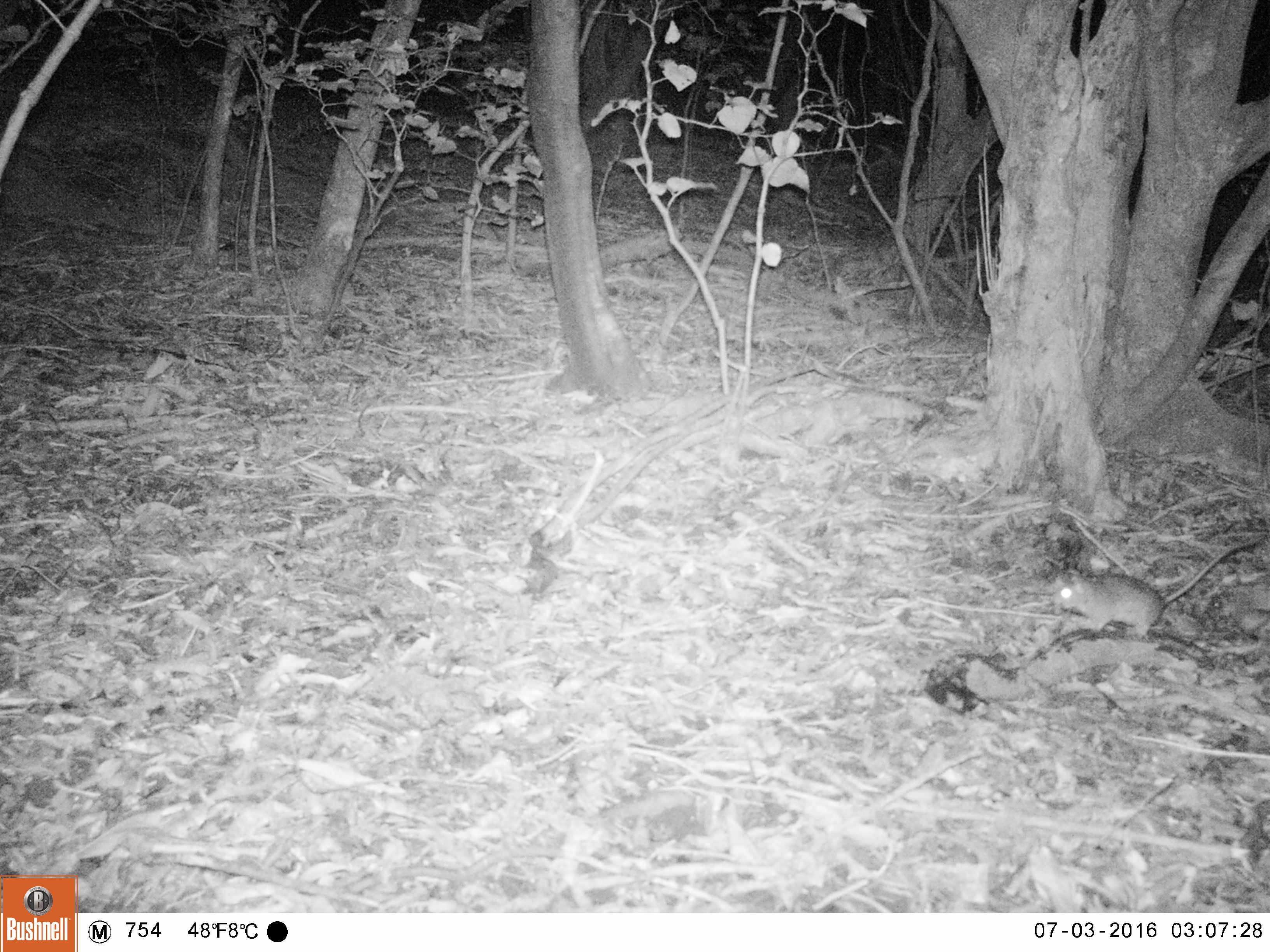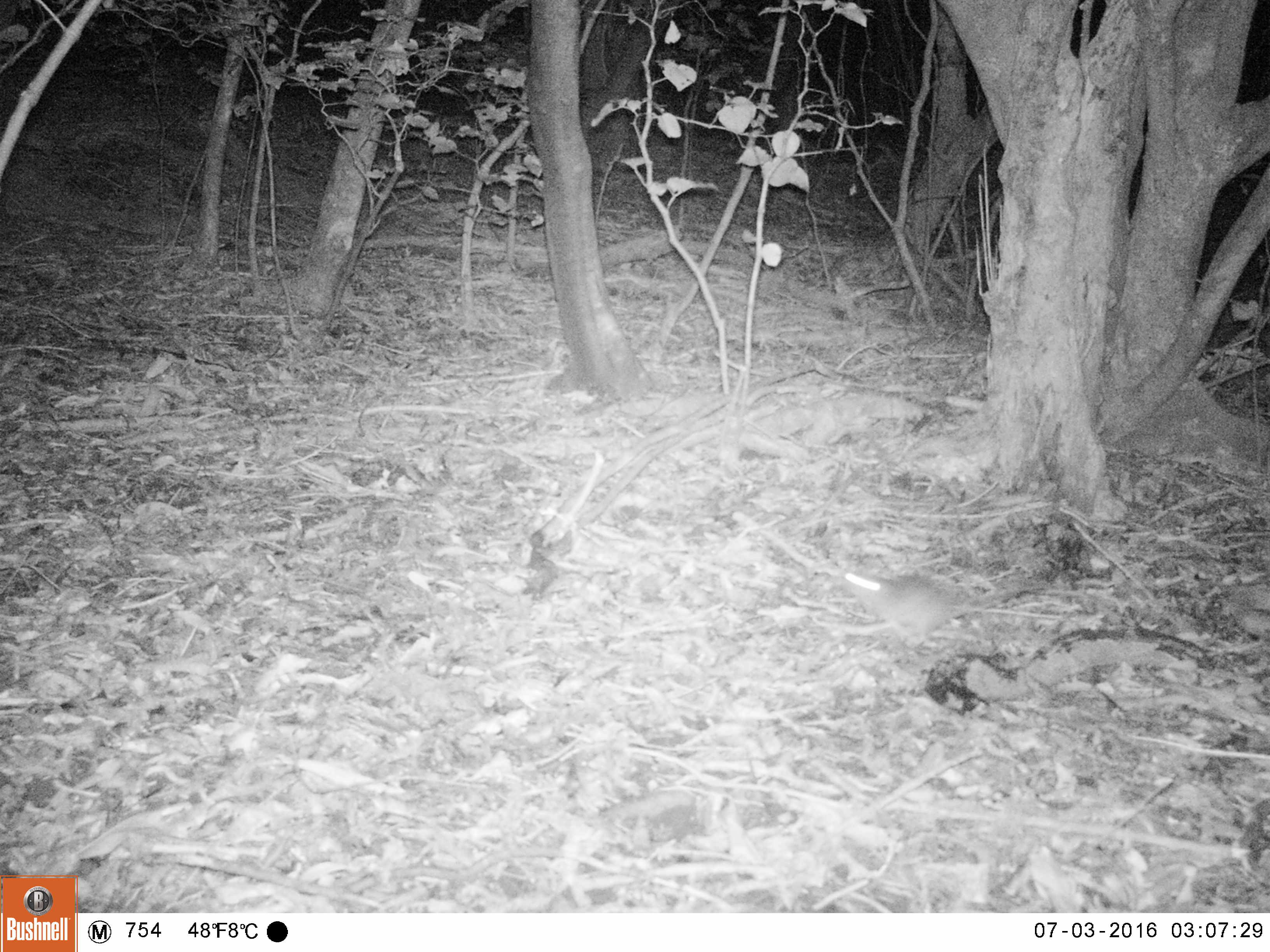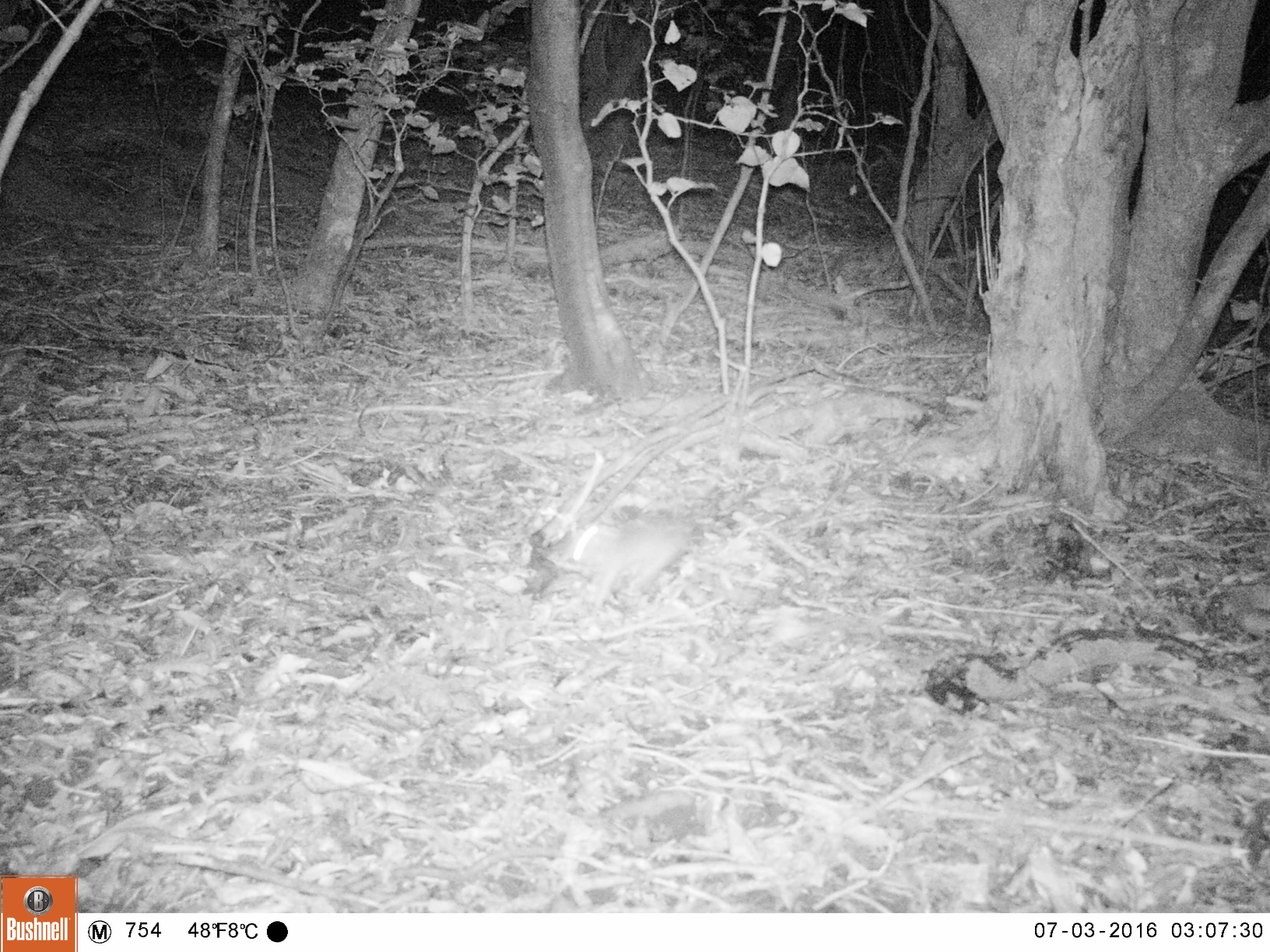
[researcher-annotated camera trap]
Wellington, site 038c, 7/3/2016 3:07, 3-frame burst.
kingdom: Animalia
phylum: Chordata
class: Mammalia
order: Rodentia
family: Muridae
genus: Rattus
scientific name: Rattus rattus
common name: ship rat